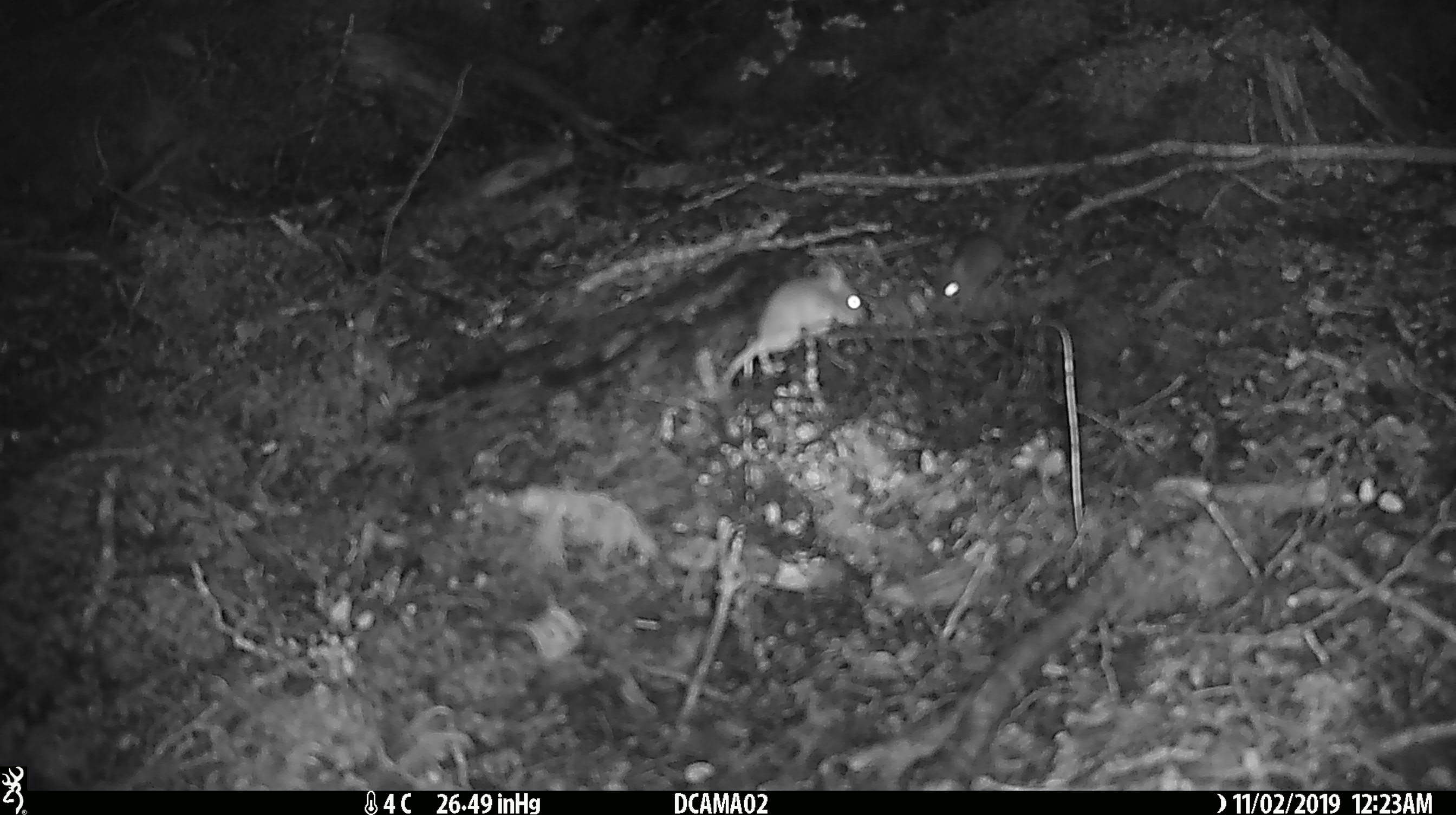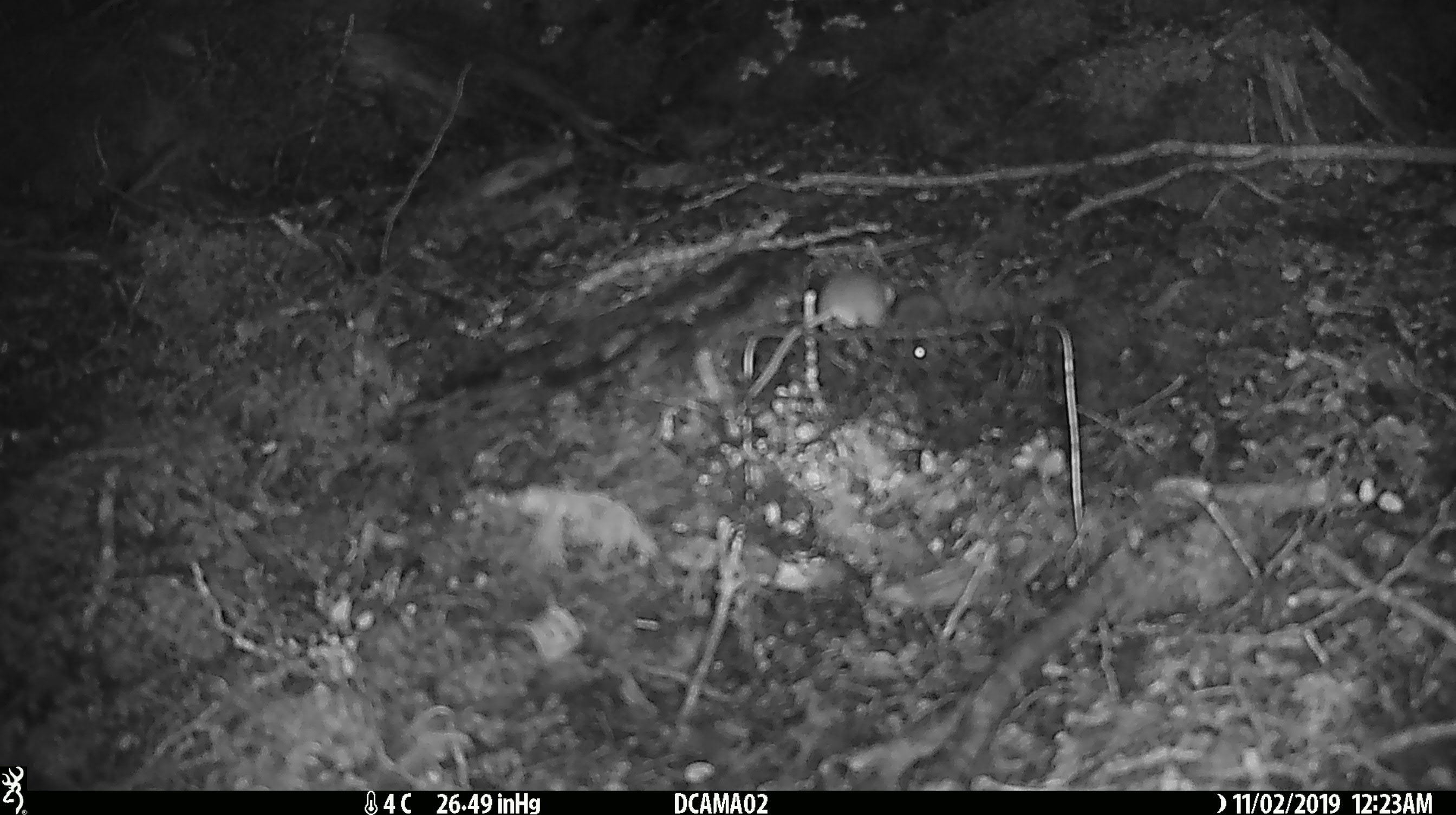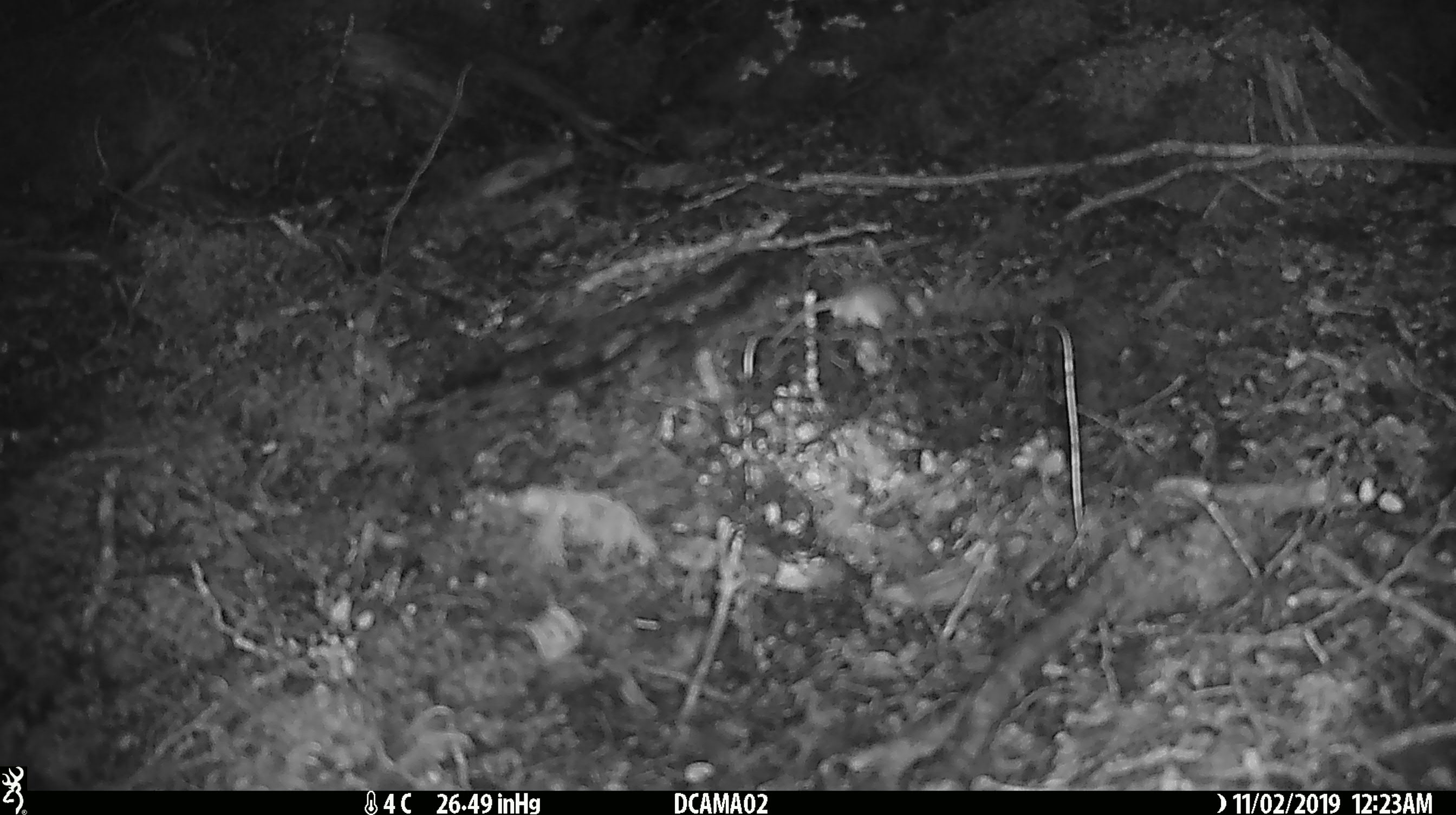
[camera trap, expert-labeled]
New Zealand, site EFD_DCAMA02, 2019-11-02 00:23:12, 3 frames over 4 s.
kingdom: Animalia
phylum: Chordata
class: Mammalia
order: Rodentia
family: Muridae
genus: Mus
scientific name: Mus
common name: mouse